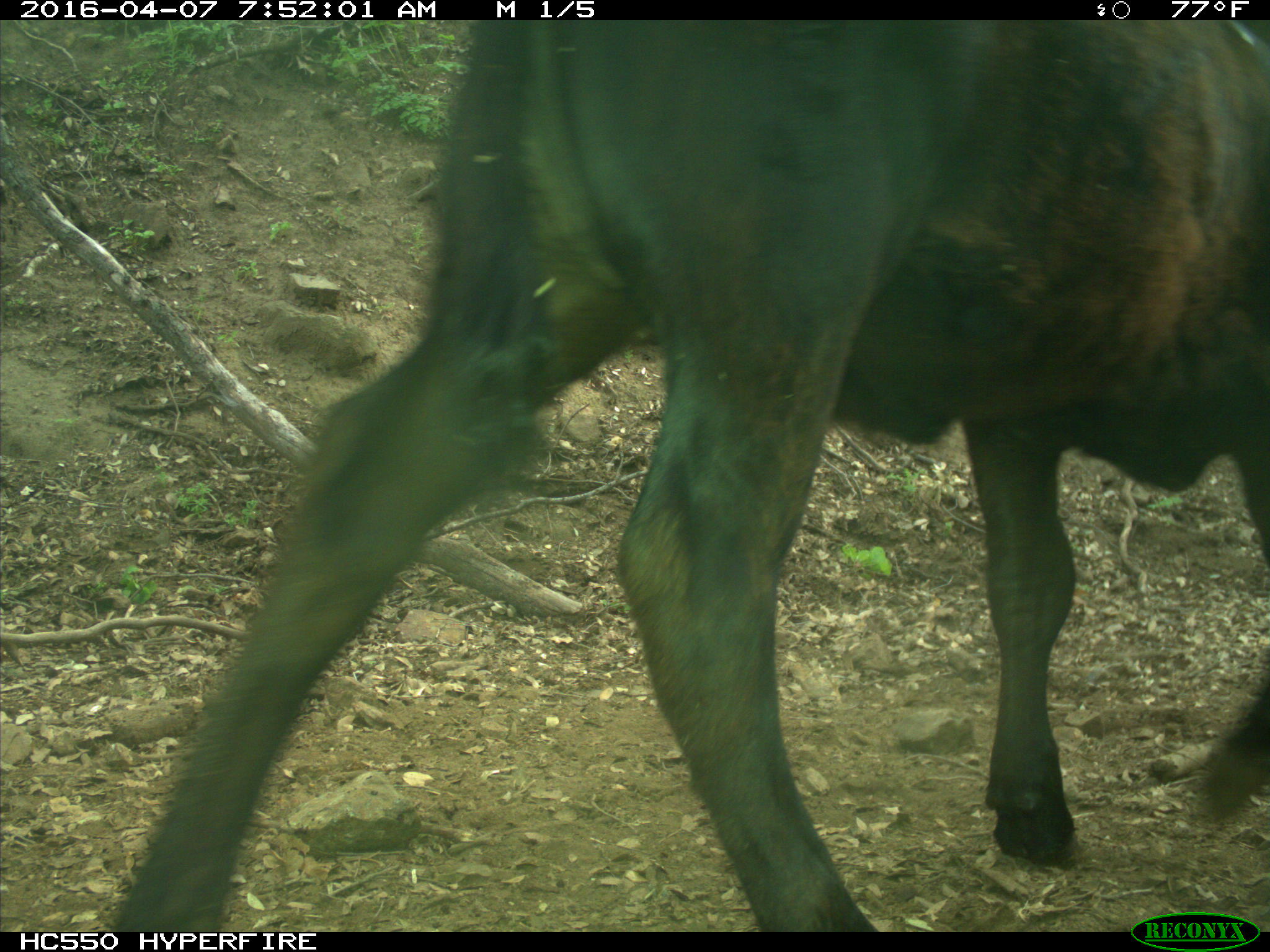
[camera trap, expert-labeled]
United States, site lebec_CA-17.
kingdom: Animalia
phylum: Chordata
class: Mammalia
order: Artiodactyla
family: Bovidae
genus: Bos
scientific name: Bos taurus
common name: domestic cow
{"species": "Bos taurus (domestic cow)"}